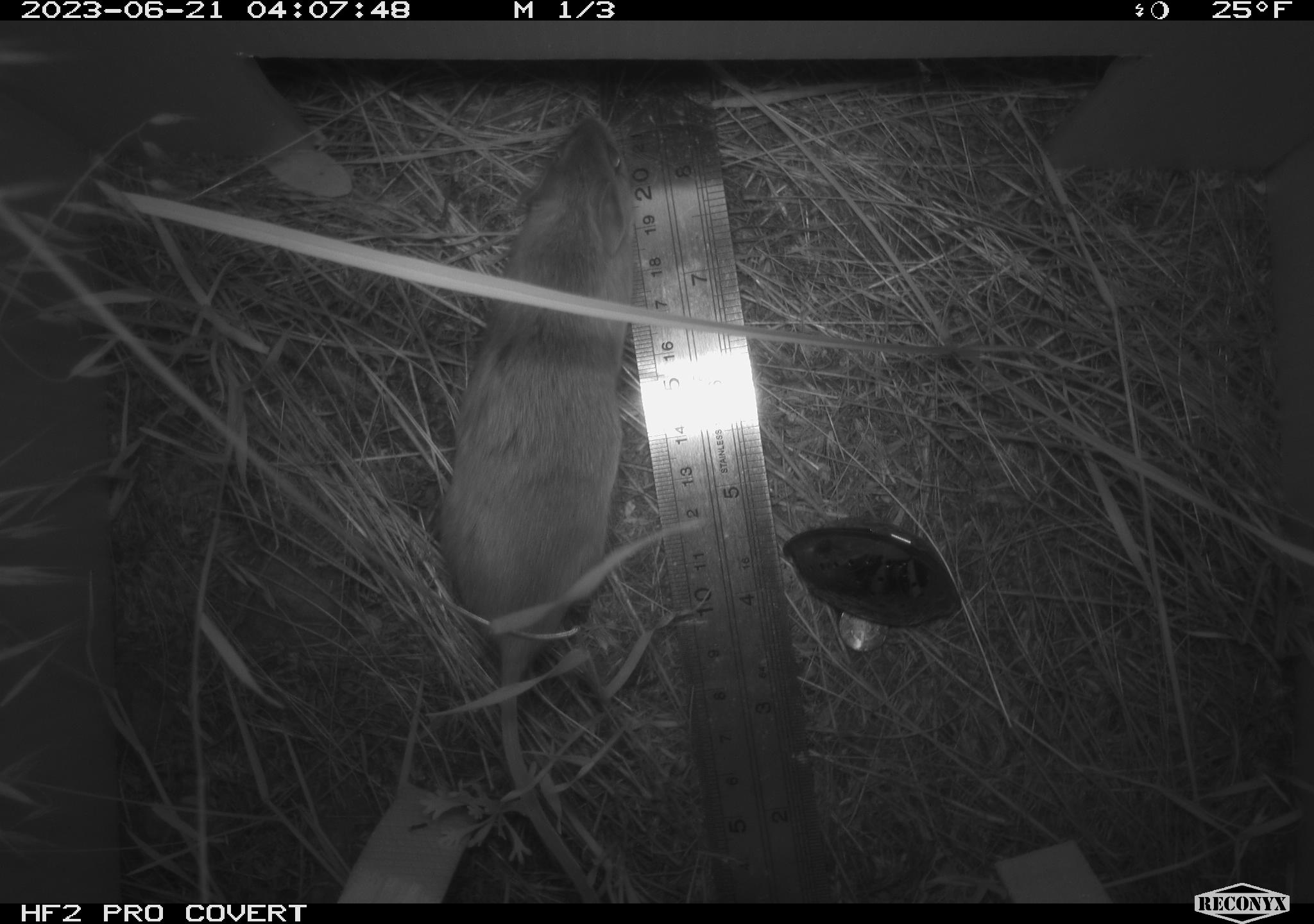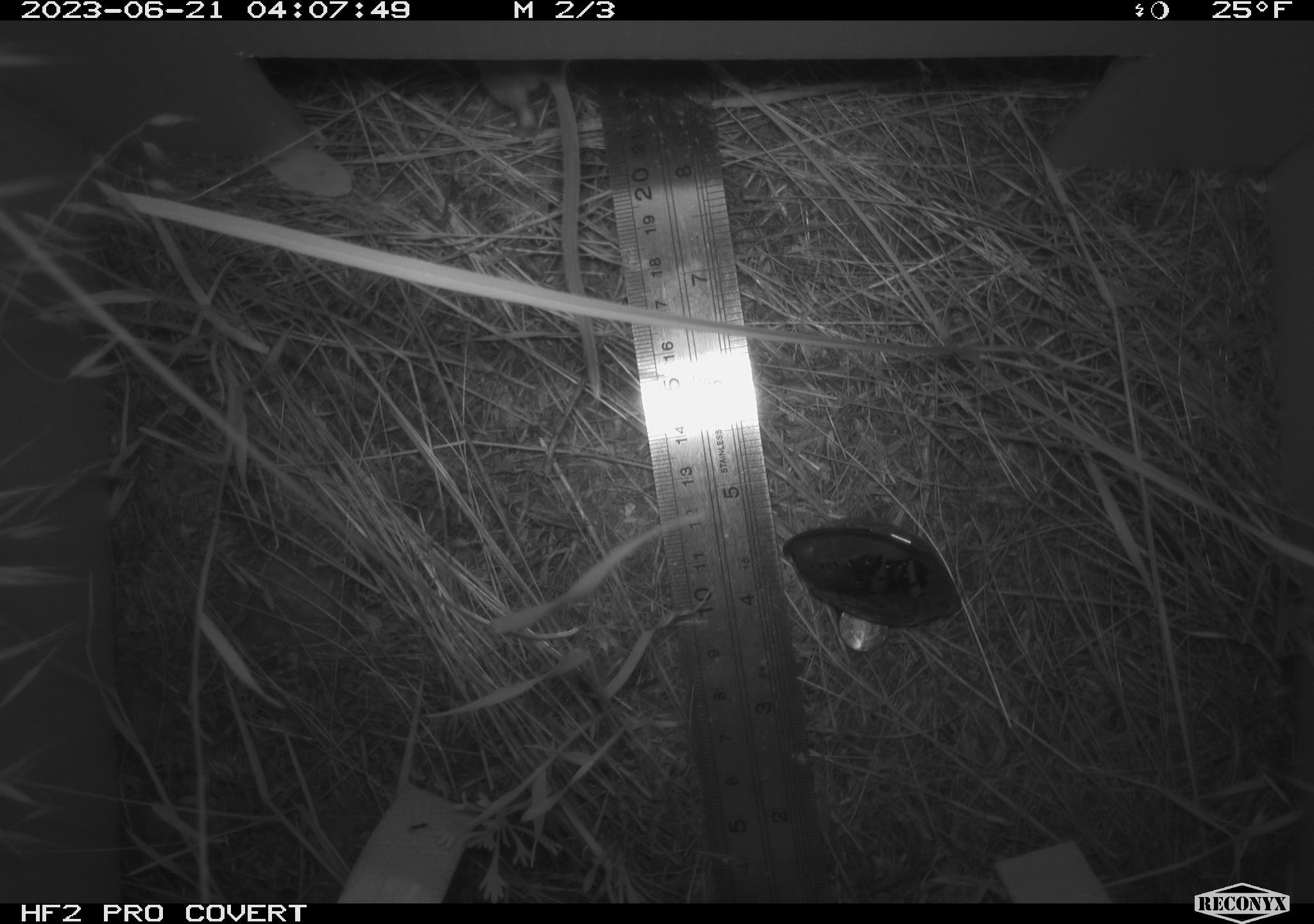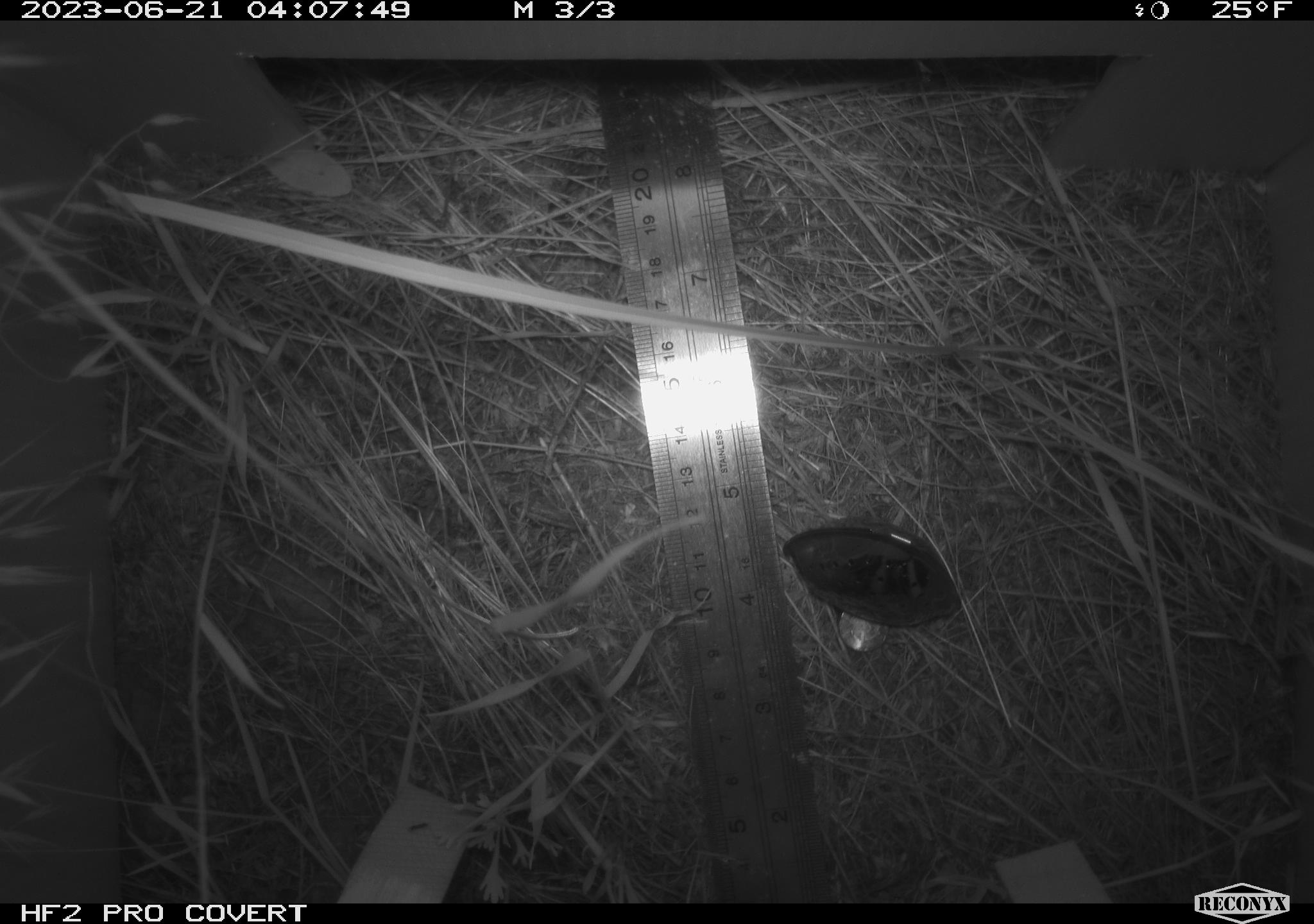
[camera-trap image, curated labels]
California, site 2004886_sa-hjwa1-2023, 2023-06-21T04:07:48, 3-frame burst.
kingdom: Animalia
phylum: Chordata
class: Mammalia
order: Rodentia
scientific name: Rodentia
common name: mouse species